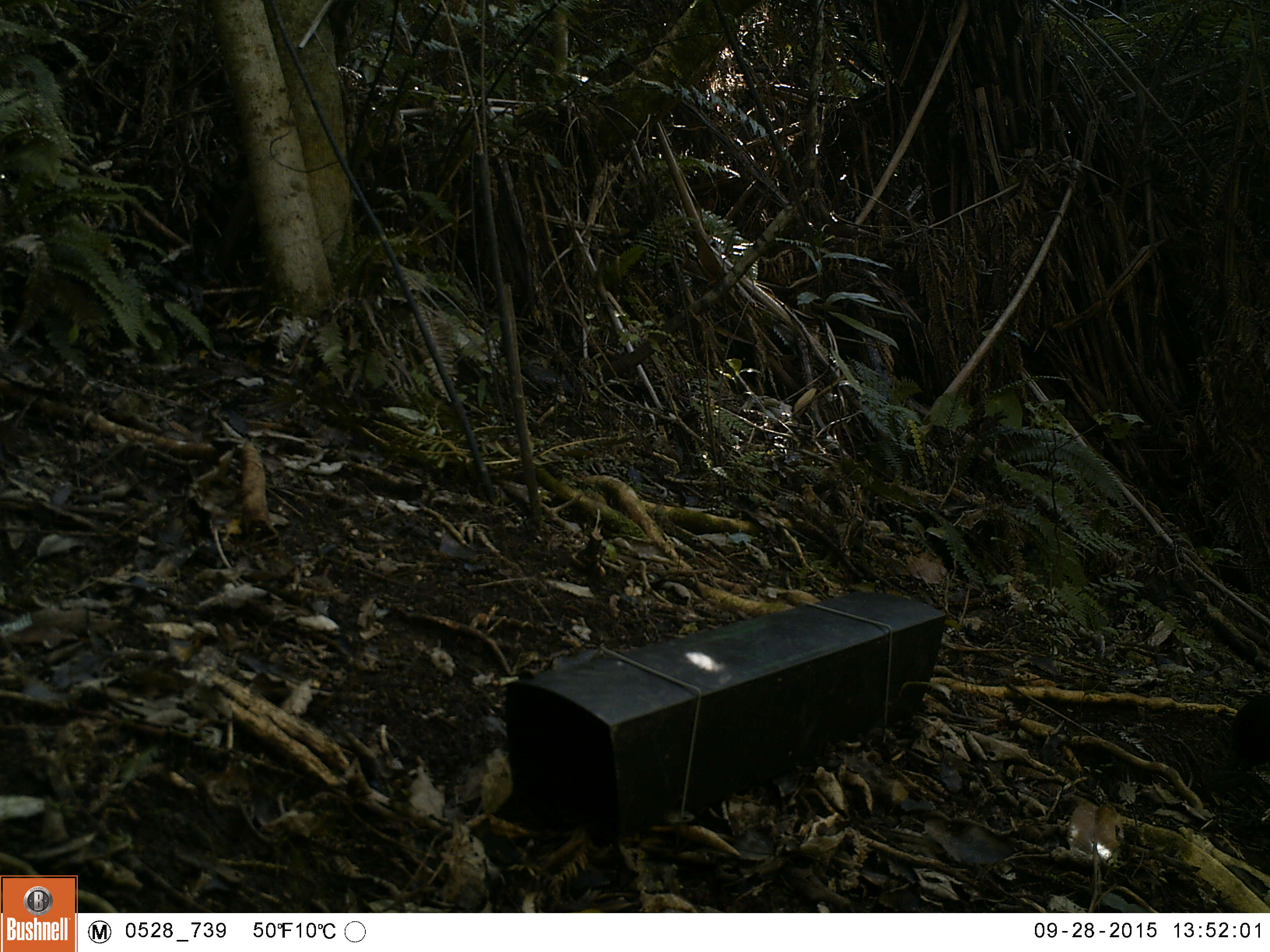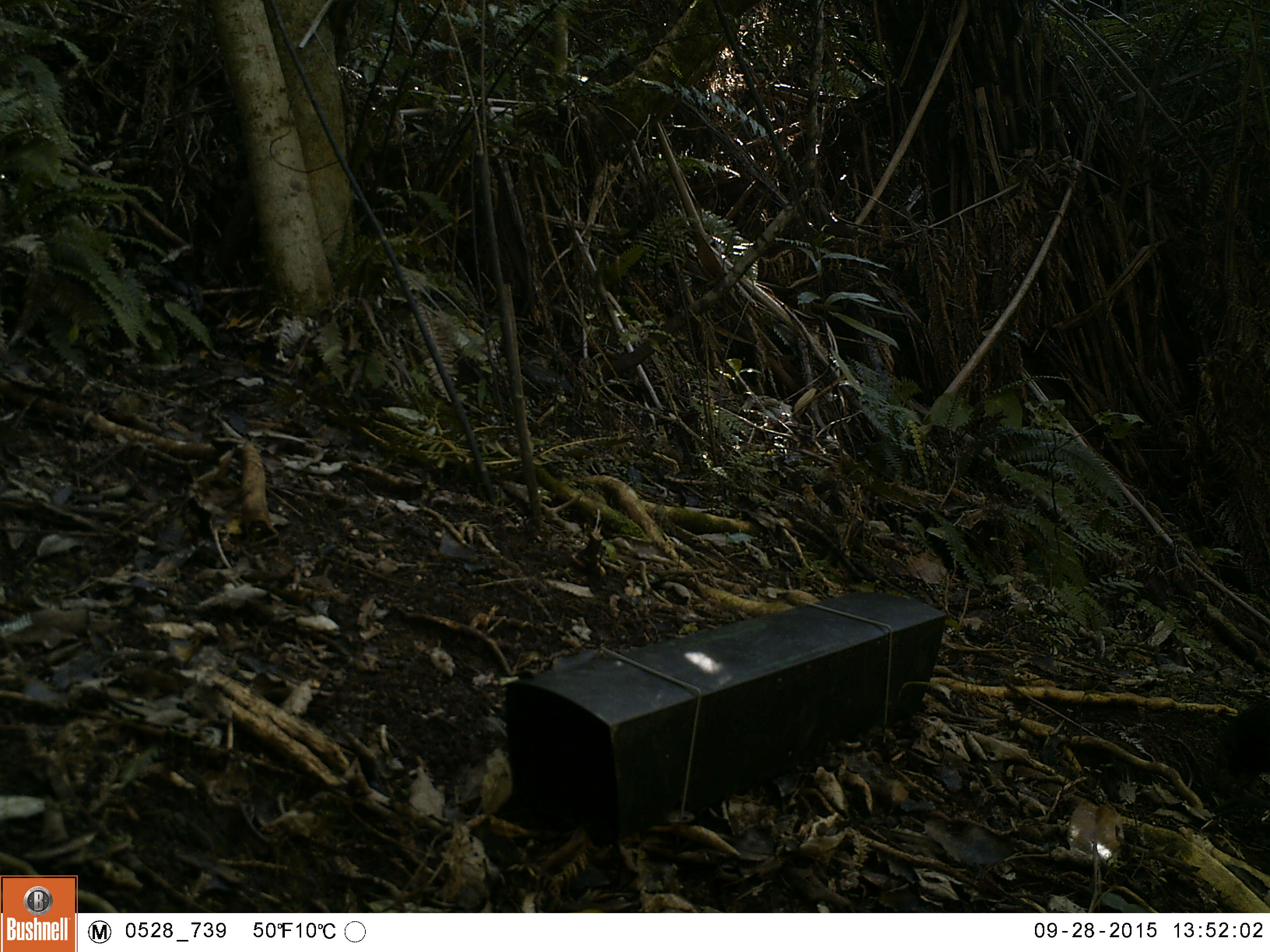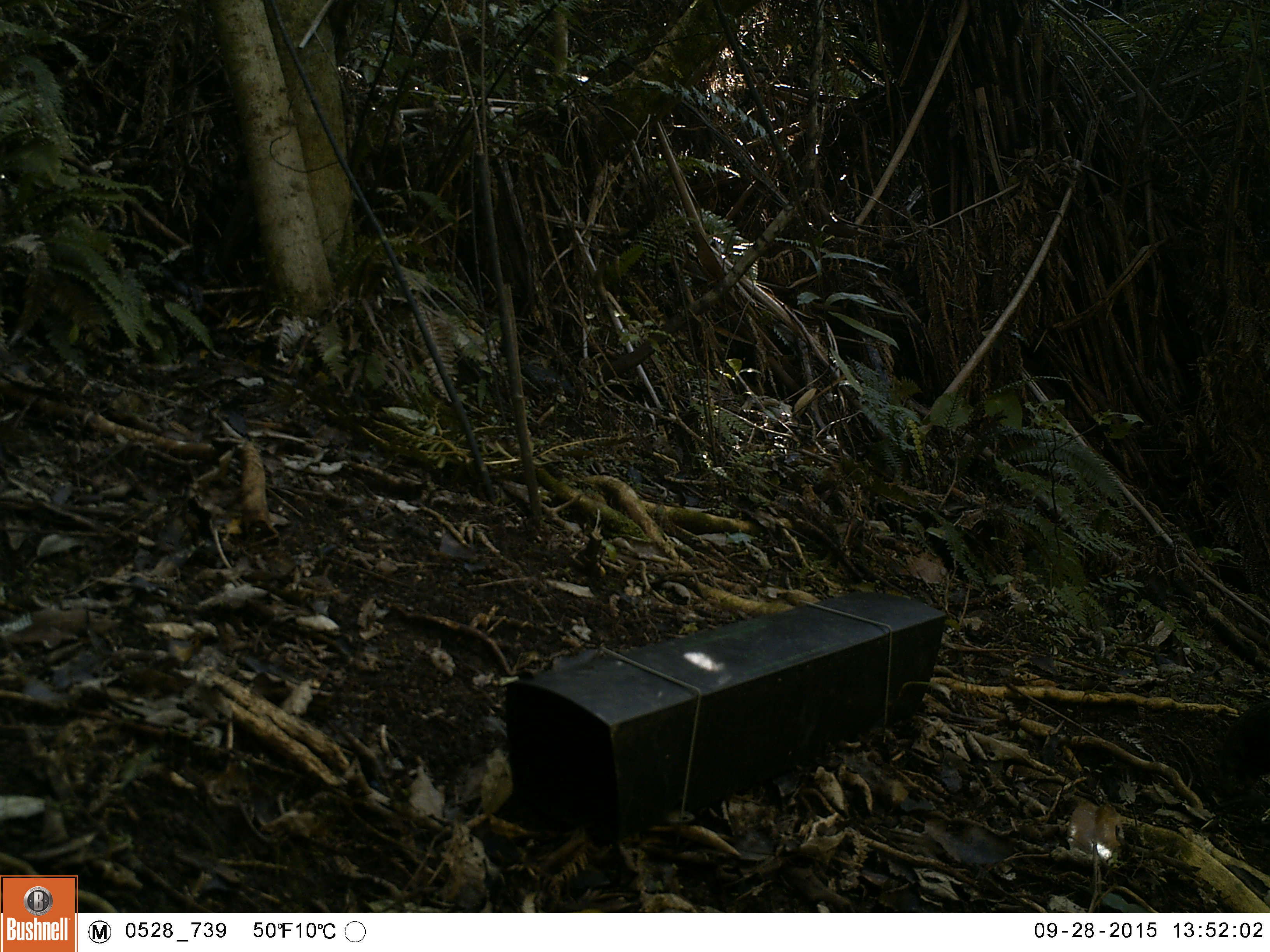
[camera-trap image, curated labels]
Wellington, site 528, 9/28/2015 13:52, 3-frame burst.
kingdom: Animalia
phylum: Chordata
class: Aves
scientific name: Aves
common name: bird